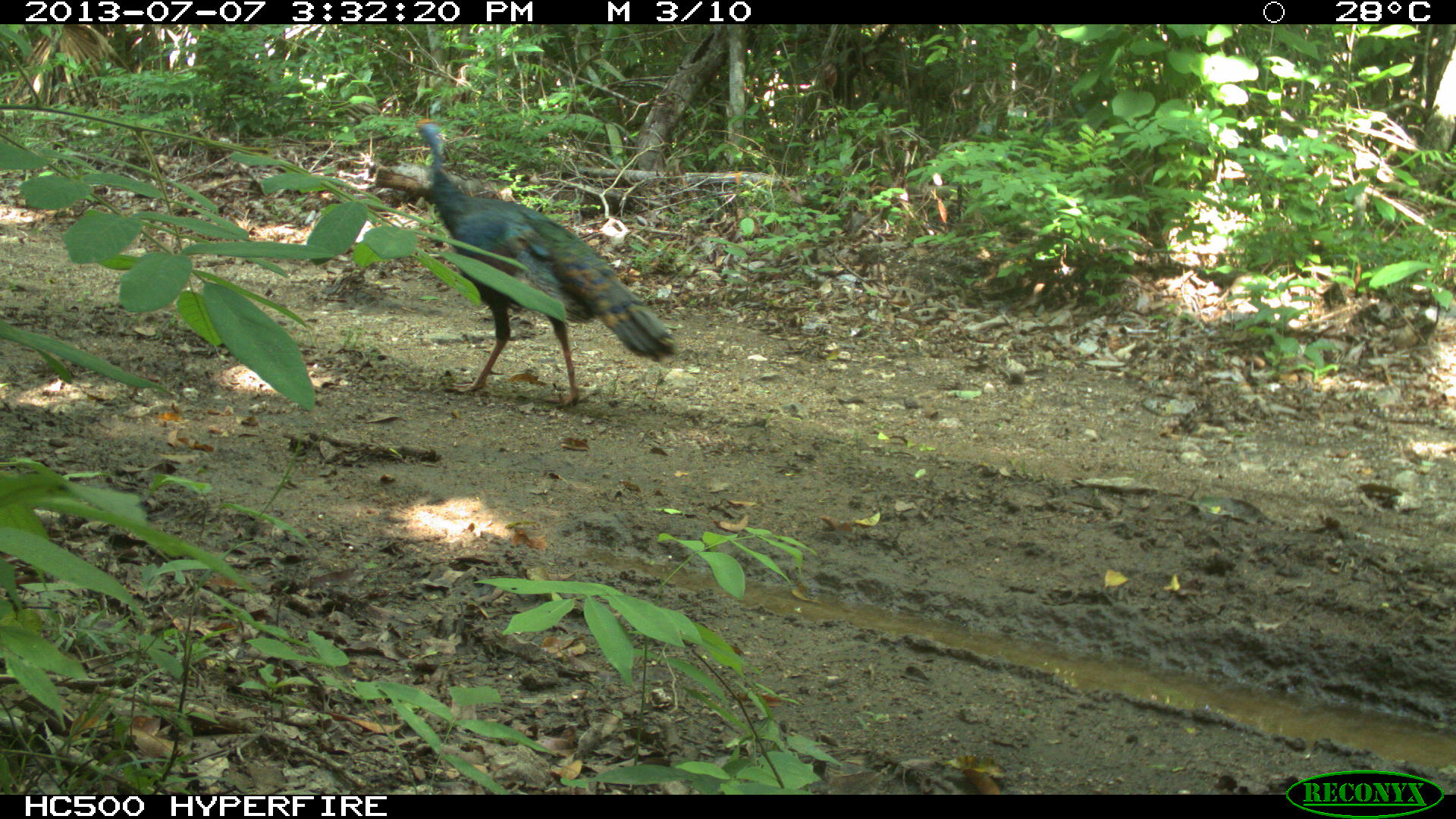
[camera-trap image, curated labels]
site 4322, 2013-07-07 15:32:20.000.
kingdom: Animalia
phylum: Chordata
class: Aves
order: Galliformes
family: Phasianidae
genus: Meleagris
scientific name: Meleagris ocellata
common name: ocellated turkey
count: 1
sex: male